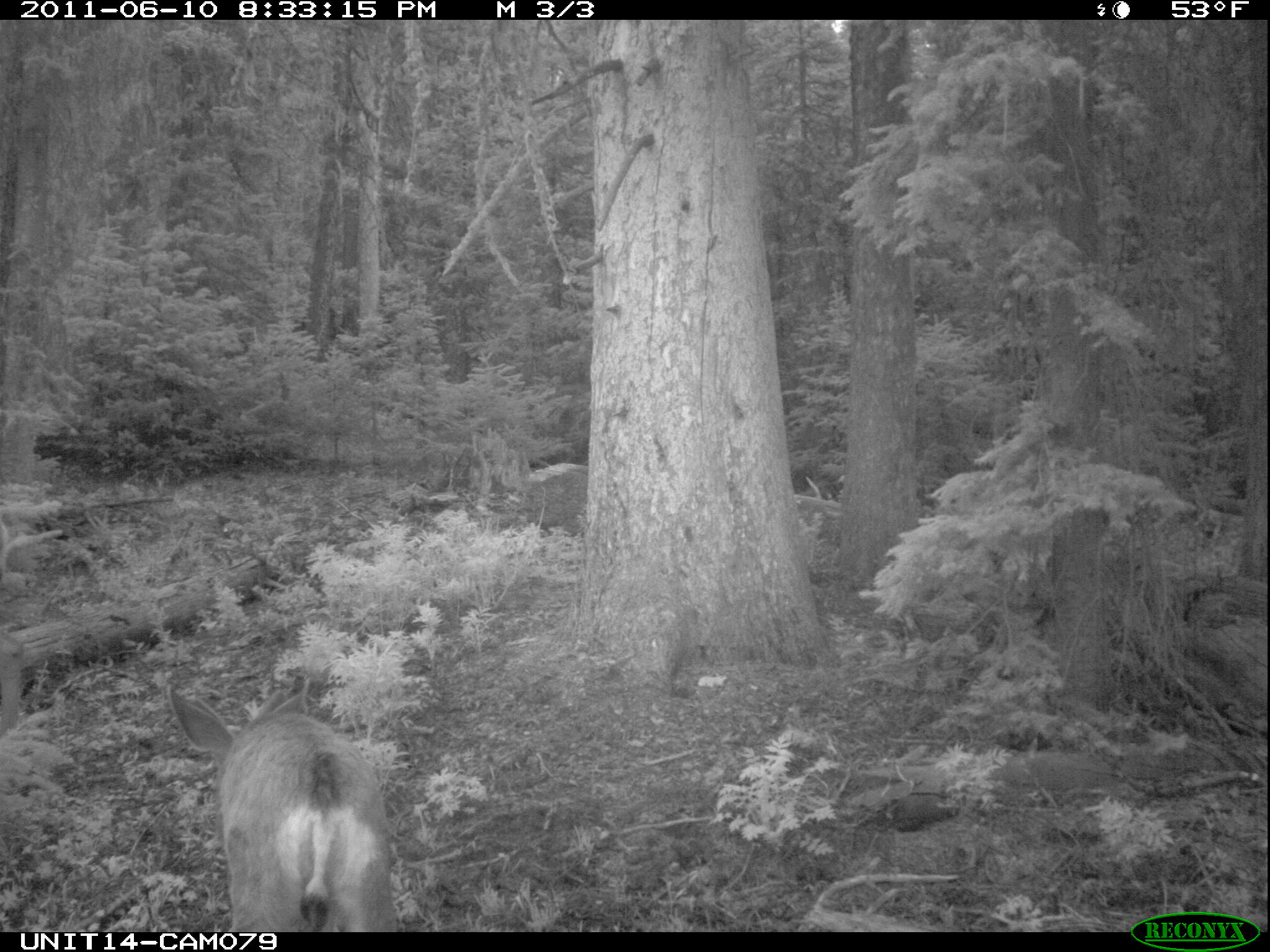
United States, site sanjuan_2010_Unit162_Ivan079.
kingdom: Animalia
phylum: Chordata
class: Mammalia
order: Artiodactyla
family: Cervidae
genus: Odocoileus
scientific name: Odocoileus hemionus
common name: mule deer